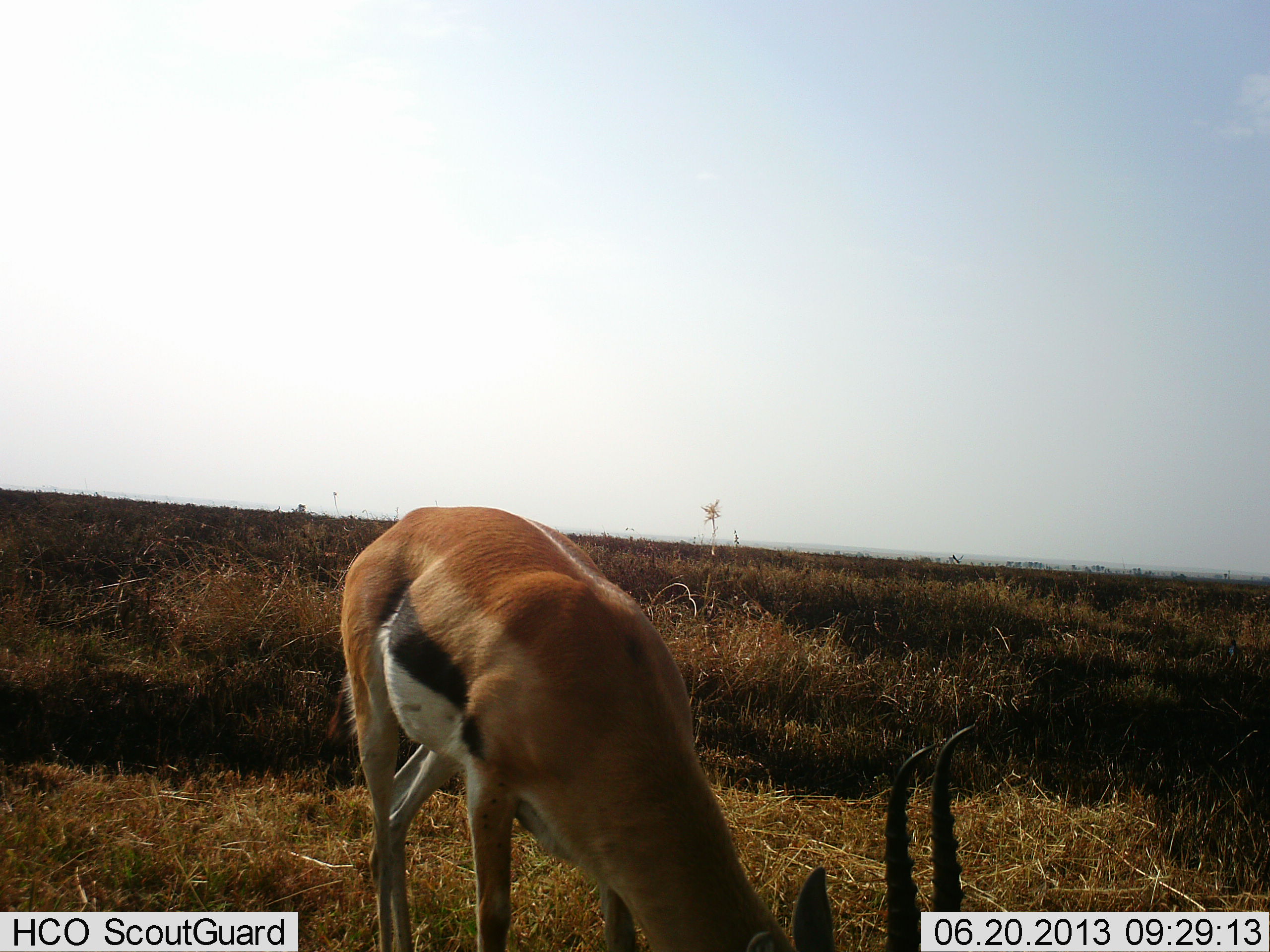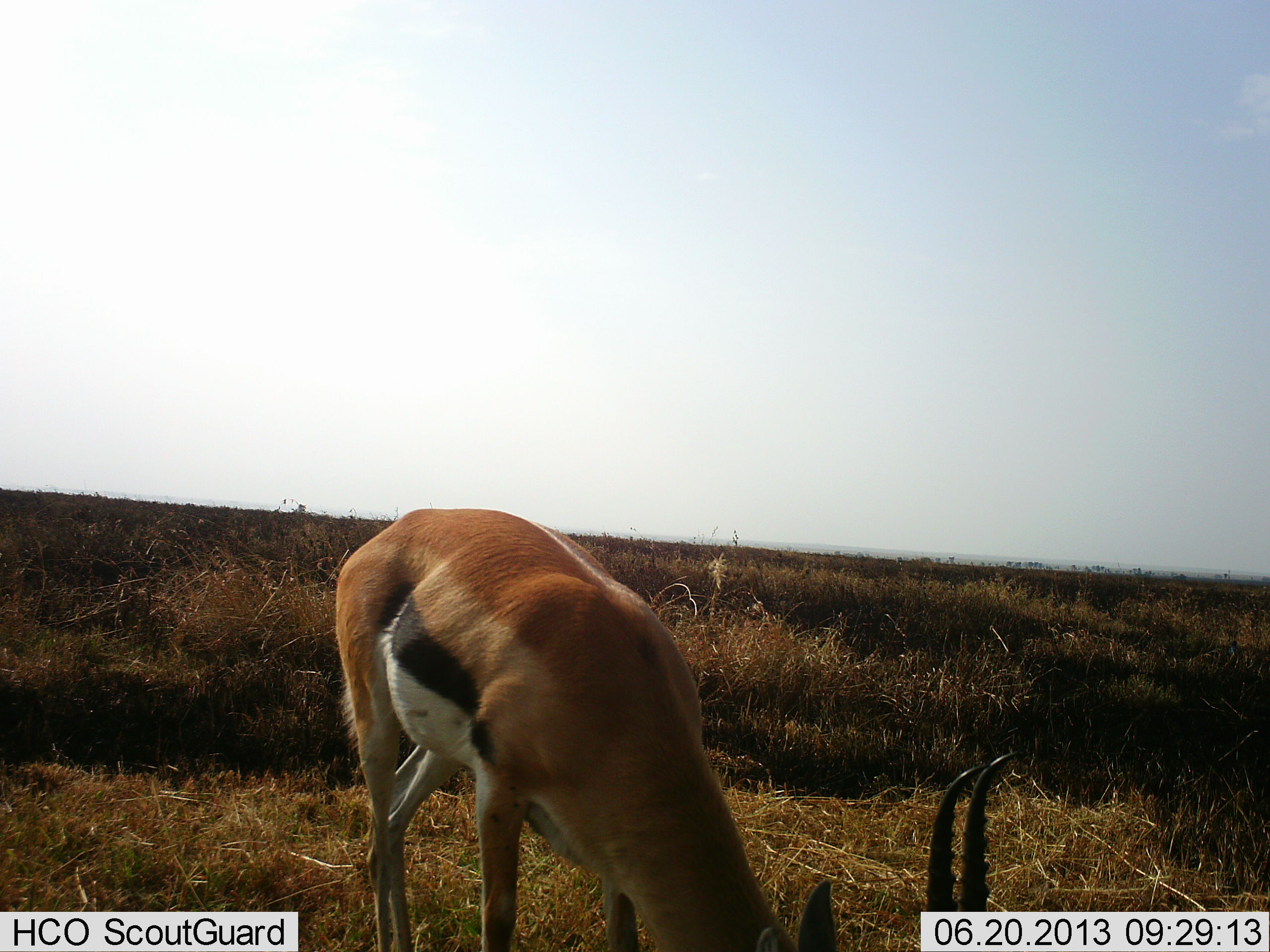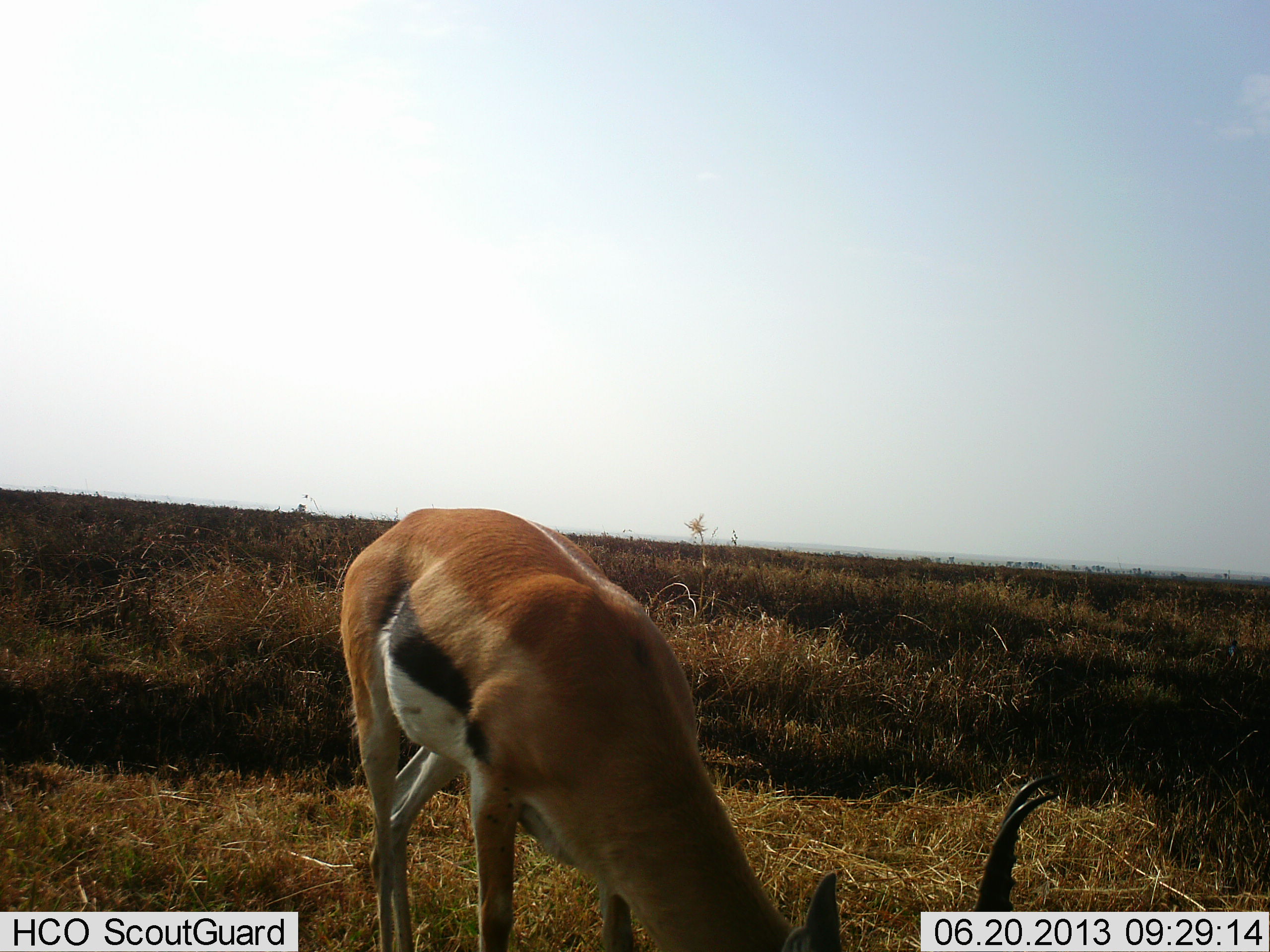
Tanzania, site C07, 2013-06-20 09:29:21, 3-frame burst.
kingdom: Animalia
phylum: Chordata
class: Mammalia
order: Artiodactyla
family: Bovidae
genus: Eudorcas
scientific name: Eudorcas thomsonii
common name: thomson's gazelle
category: gazellethomsons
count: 1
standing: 15%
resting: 0%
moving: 0%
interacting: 0%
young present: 0%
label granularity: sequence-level